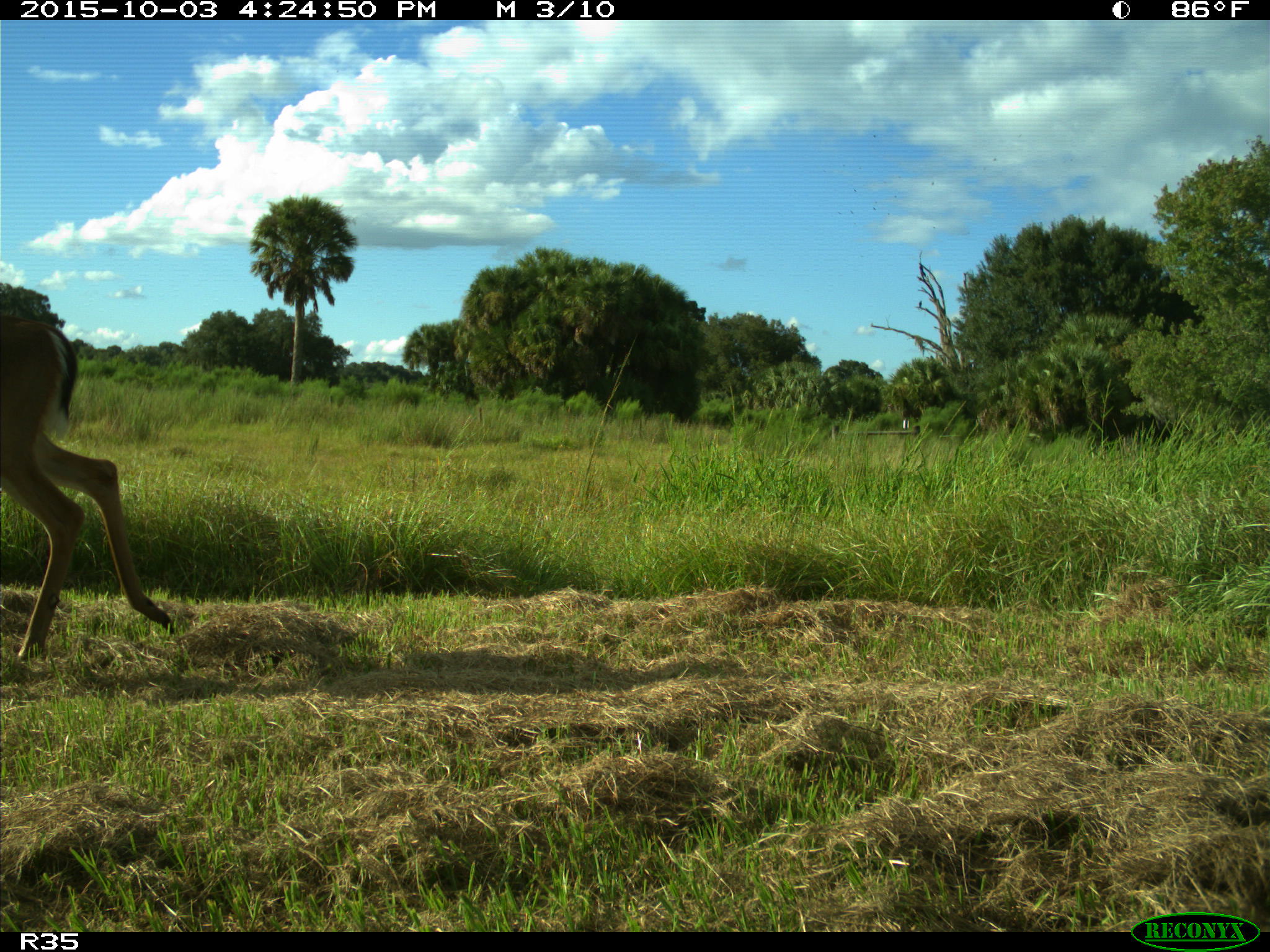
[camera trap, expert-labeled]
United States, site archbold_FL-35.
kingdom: Animalia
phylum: Chordata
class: Mammalia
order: Artiodactyla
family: Cervidae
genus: Odocoileus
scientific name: Odocoileus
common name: deer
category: unidentified deer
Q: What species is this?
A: Unidentified deer (deer) (Odocoileus).